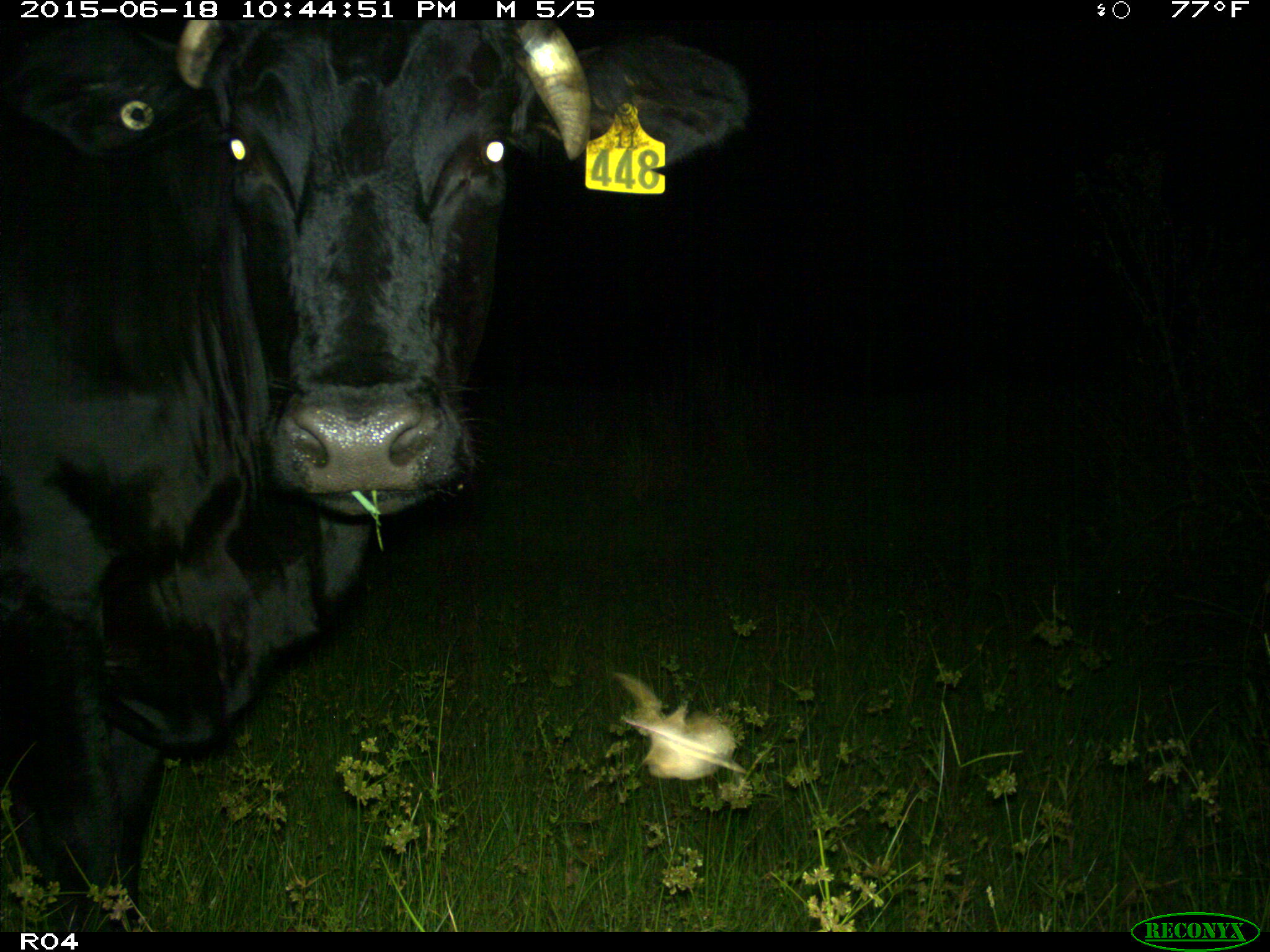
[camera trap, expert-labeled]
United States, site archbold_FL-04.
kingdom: Animalia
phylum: Chordata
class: Mammalia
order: Artiodactyla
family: Bovidae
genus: Bos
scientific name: Bos taurus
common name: domestic cow